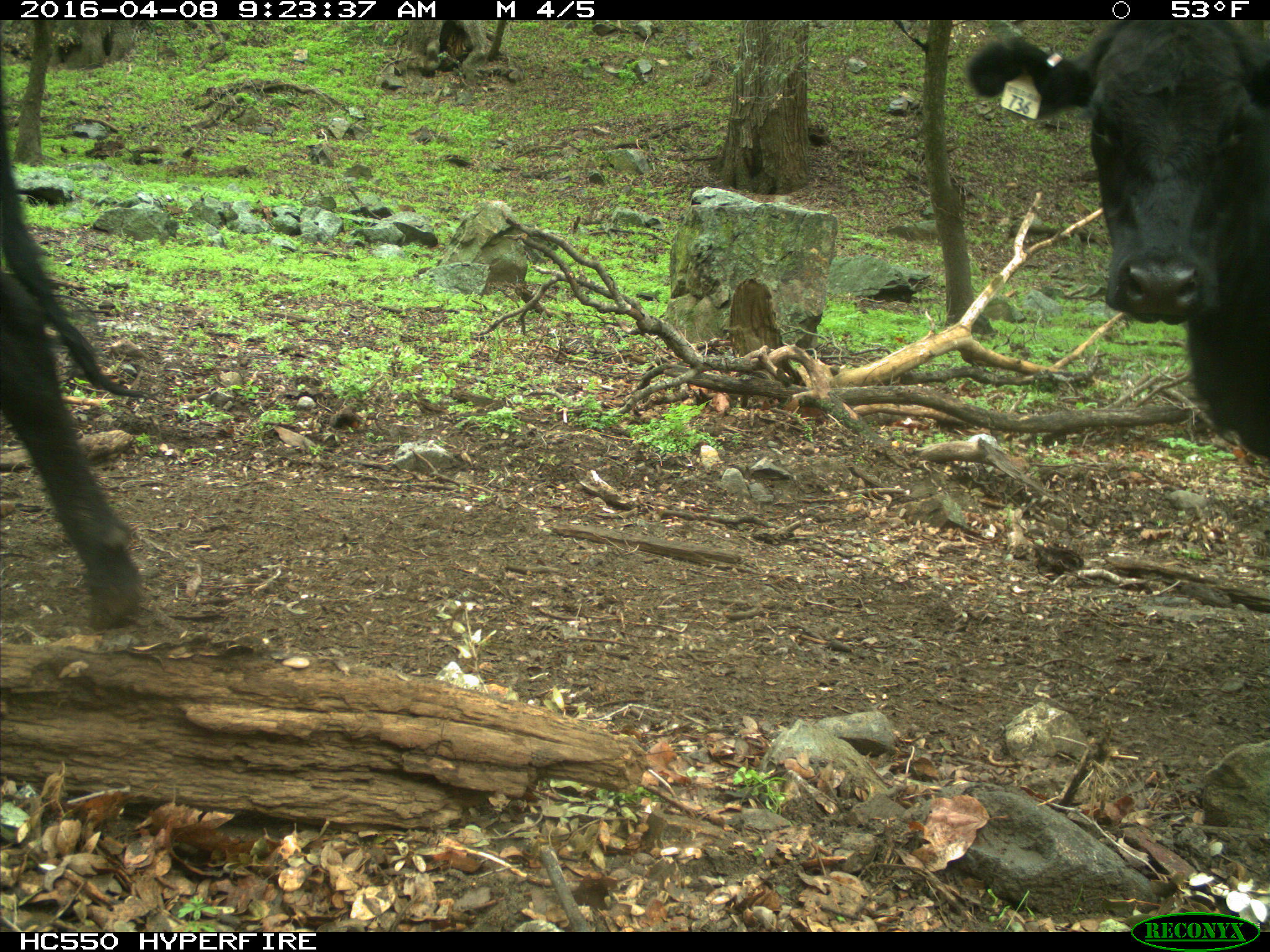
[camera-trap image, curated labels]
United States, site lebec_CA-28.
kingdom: Animalia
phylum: Chordata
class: Mammalia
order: Artiodactyla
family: Bovidae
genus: Bos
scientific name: Bos taurus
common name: domestic cow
Bos taurus (domestic cow).